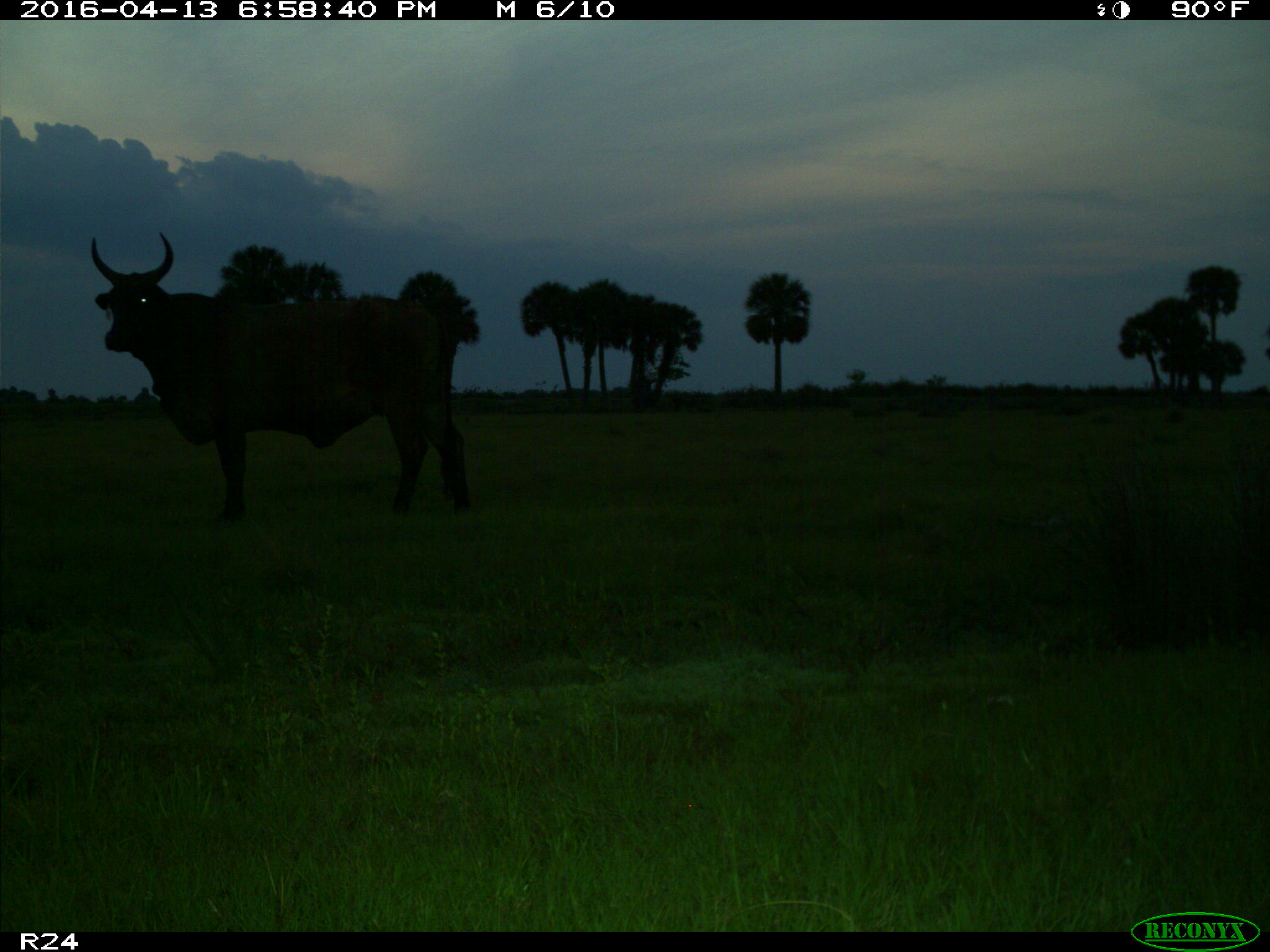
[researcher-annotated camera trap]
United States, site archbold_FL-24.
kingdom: Animalia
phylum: Chordata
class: Mammalia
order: Artiodactyla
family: Bovidae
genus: Bos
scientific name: Bos taurus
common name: domestic cow